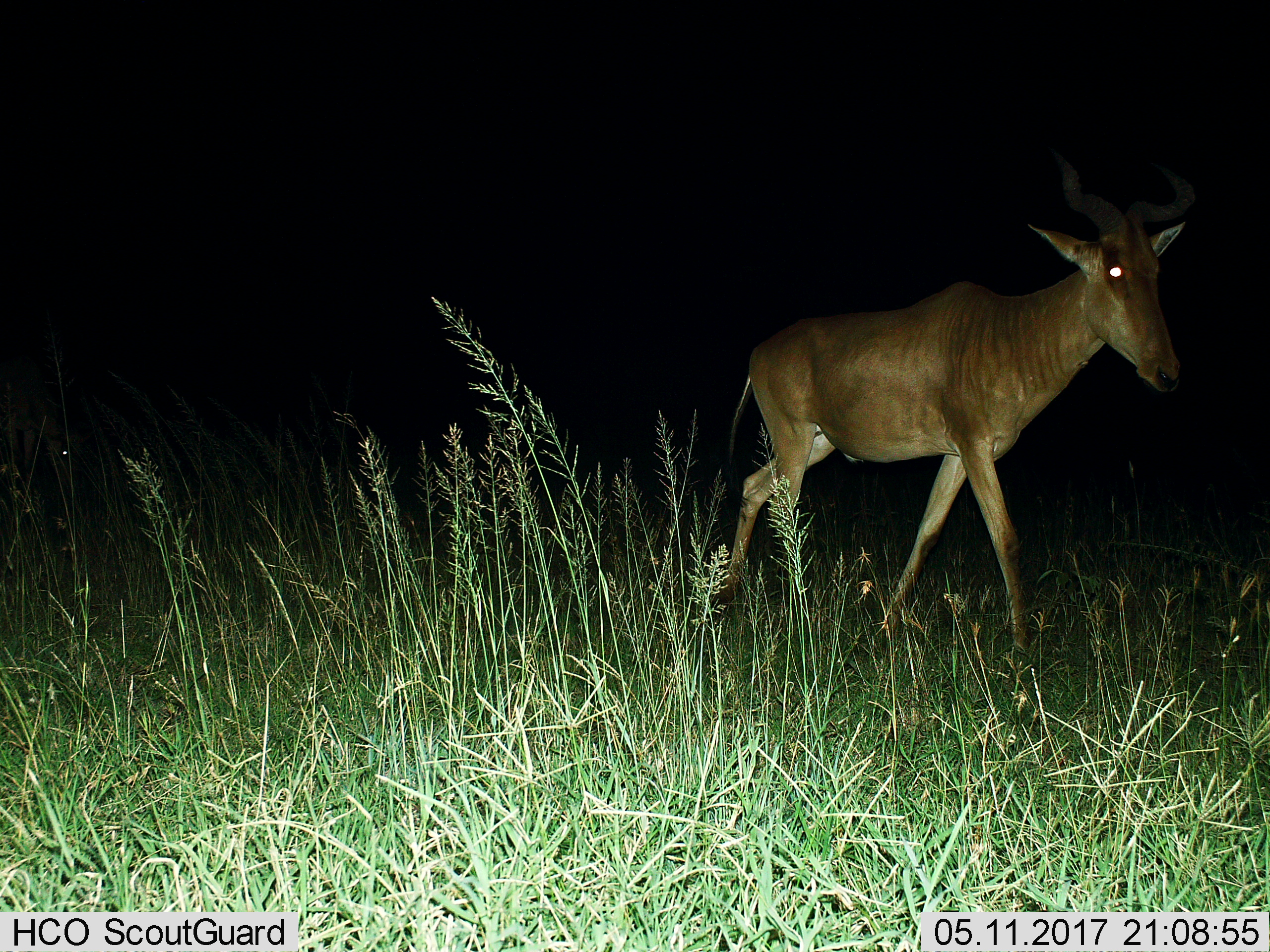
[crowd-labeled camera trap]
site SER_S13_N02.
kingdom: Animalia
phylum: Chordata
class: Mammalia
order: Artiodactyla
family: Bovidae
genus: Alcelaphus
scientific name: Alcelaphus buselaphus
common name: hartebeest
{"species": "hartebeest (Alcelaphus buselaphus)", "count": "1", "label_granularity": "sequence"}